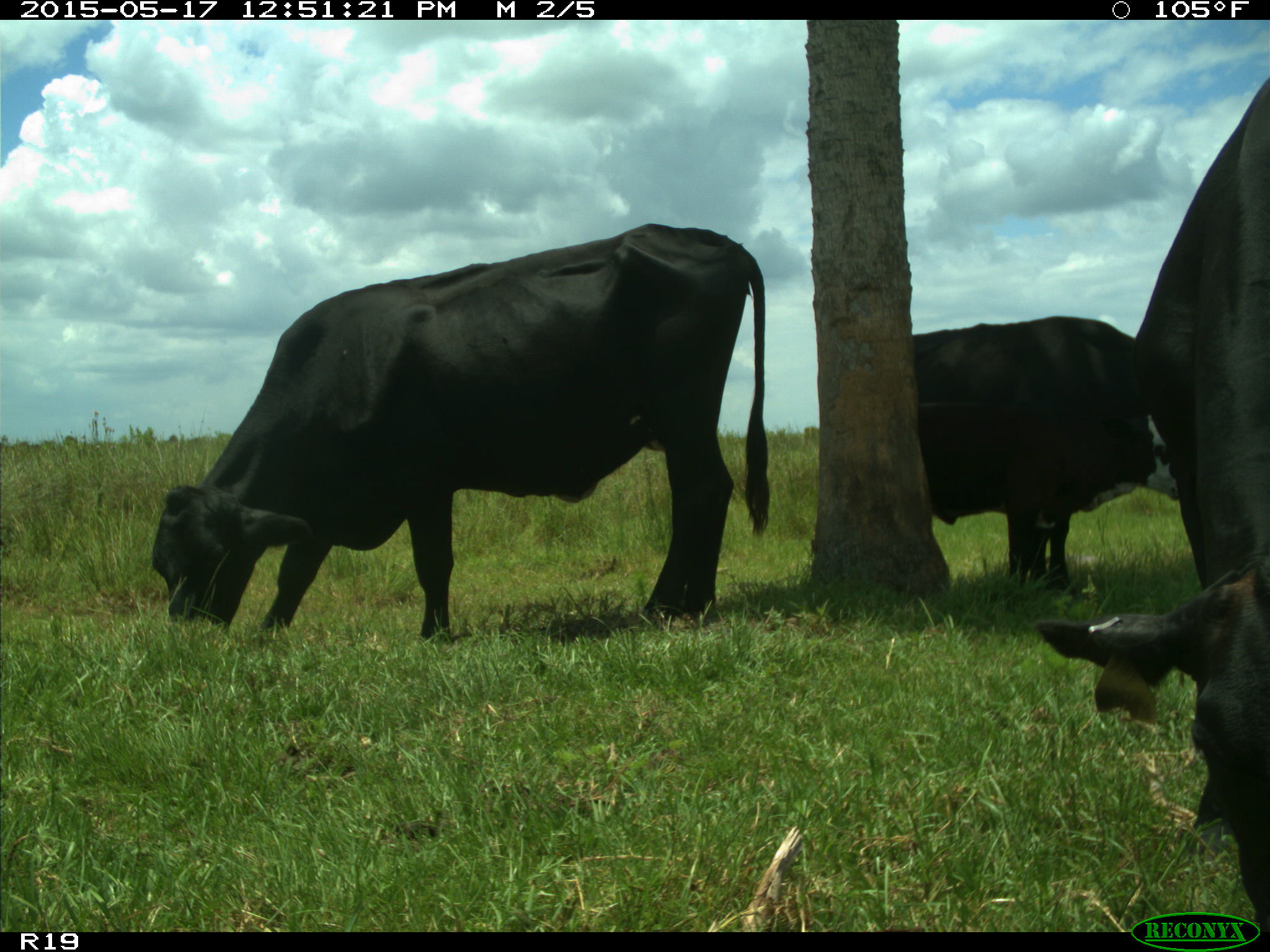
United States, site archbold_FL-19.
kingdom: Animalia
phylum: Chordata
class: Mammalia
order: Artiodactyla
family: Bovidae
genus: Bos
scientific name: Bos taurus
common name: domestic cow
Bos taurus (domestic cow).